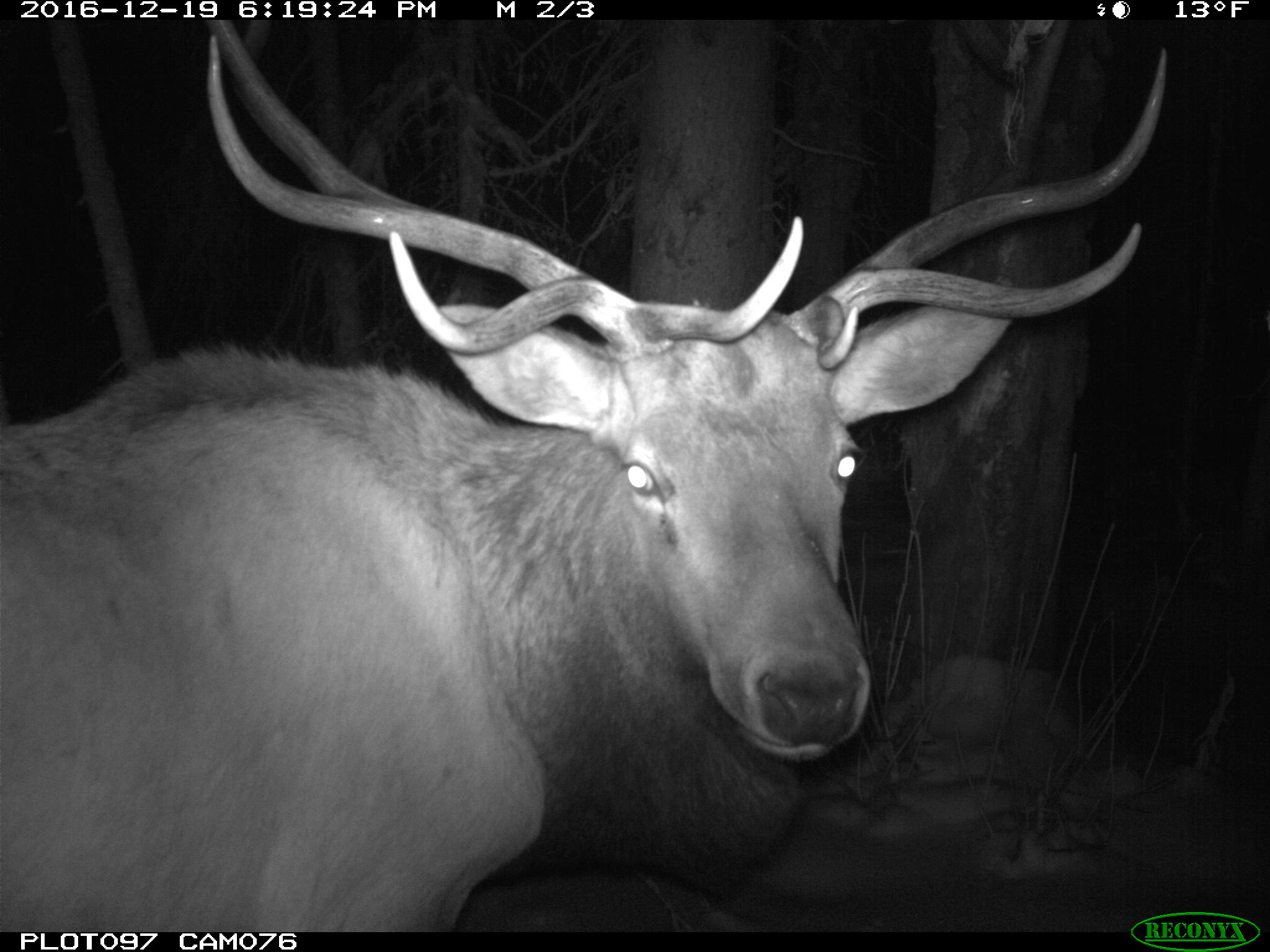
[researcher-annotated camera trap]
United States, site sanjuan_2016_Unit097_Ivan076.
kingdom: Animalia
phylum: Chordata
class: Mammalia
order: Artiodactyla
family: Cervidae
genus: Cervus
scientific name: Cervus elaphus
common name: red deer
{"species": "Cervus elaphus (red deer)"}